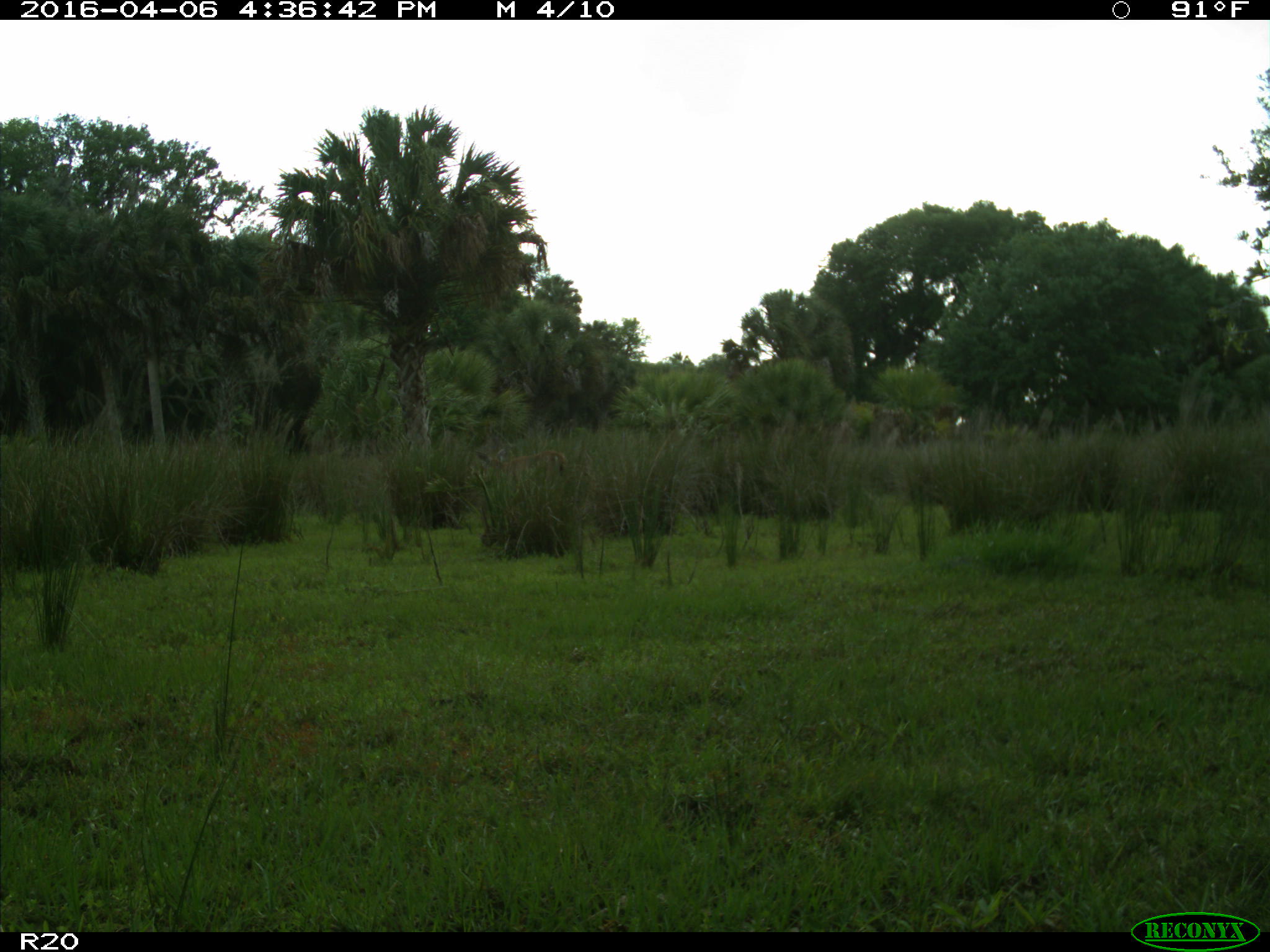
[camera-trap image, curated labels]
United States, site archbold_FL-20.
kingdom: Animalia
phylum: Chordata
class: Mammalia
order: Artiodactyla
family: Cervidae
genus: Odocoileus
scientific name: Odocoileus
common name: deer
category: unidentified deer